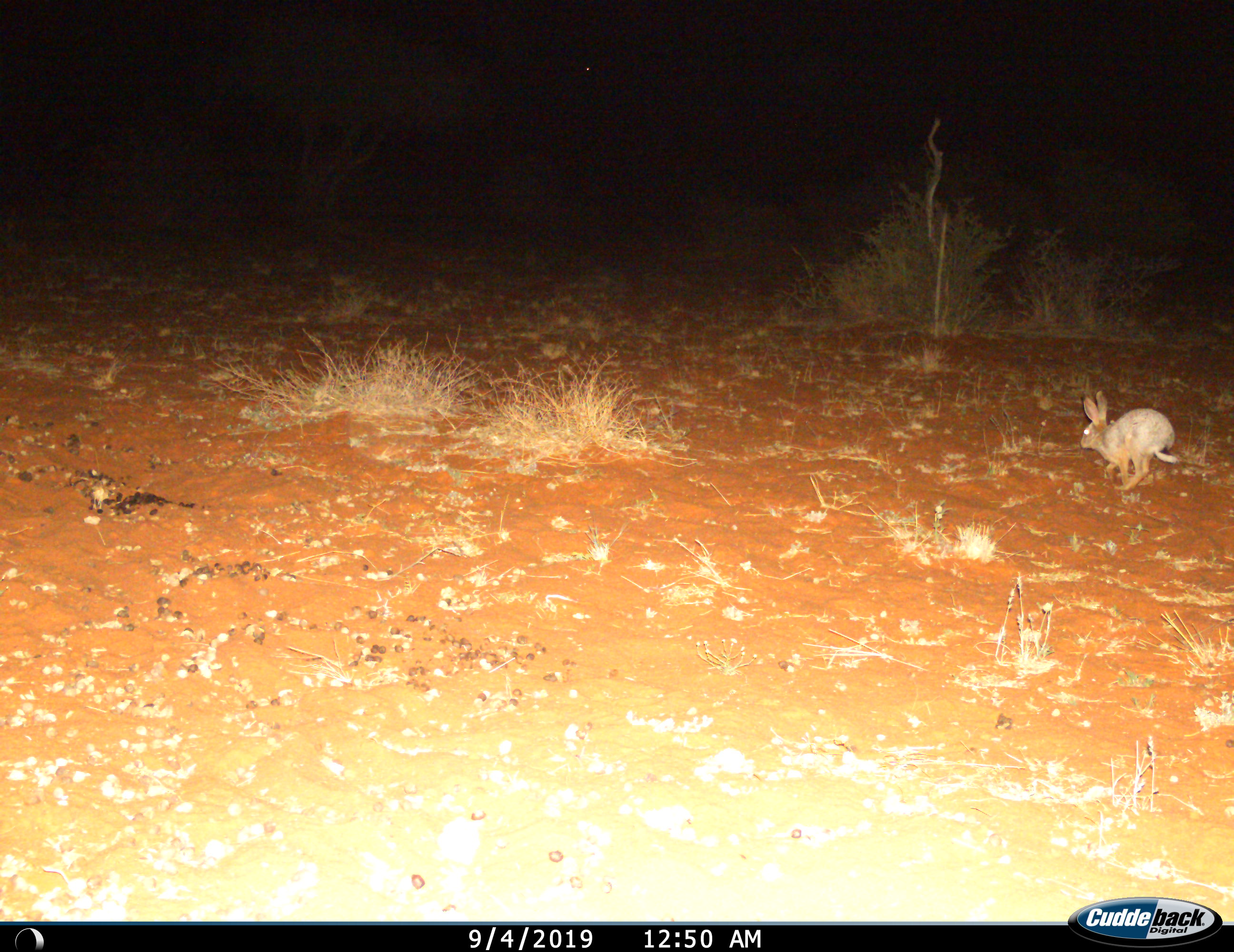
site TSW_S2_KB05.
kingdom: Animalia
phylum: Chordata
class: Mammalia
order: Lagomorpha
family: Leporidae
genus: Lepus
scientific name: Lepus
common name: hare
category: hareunknown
Hareunknown (hare) (Lepus), count 1. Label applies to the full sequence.